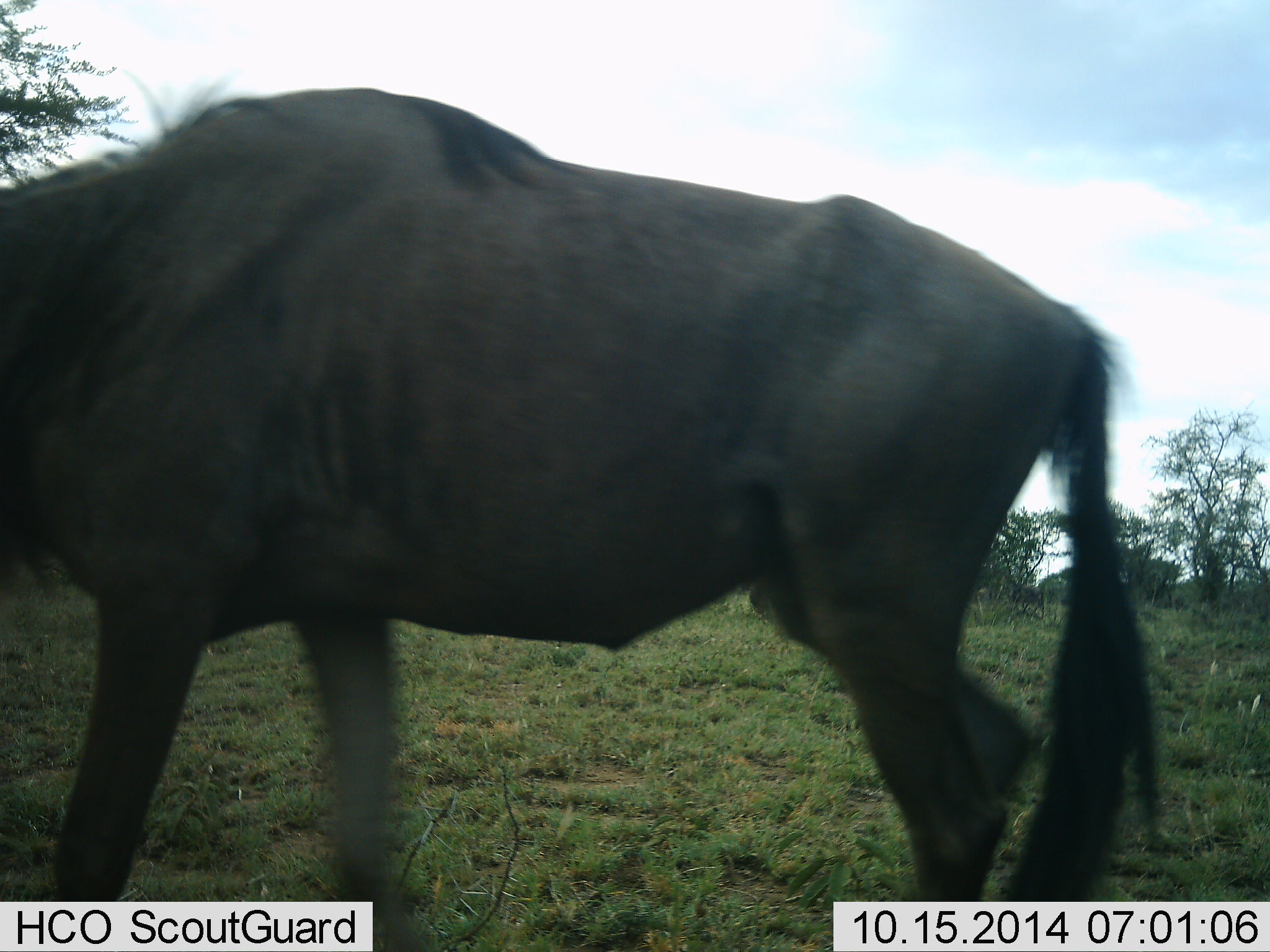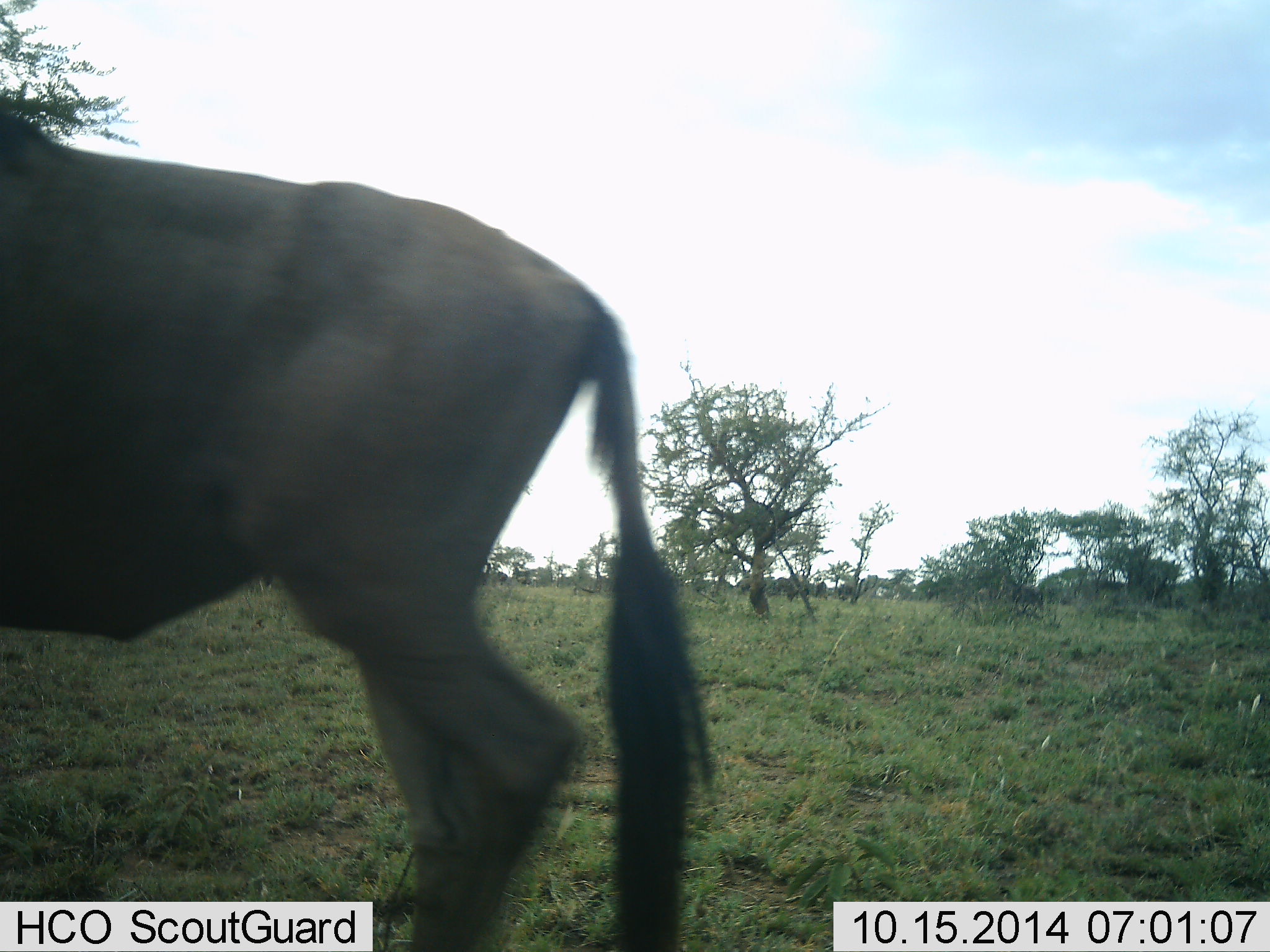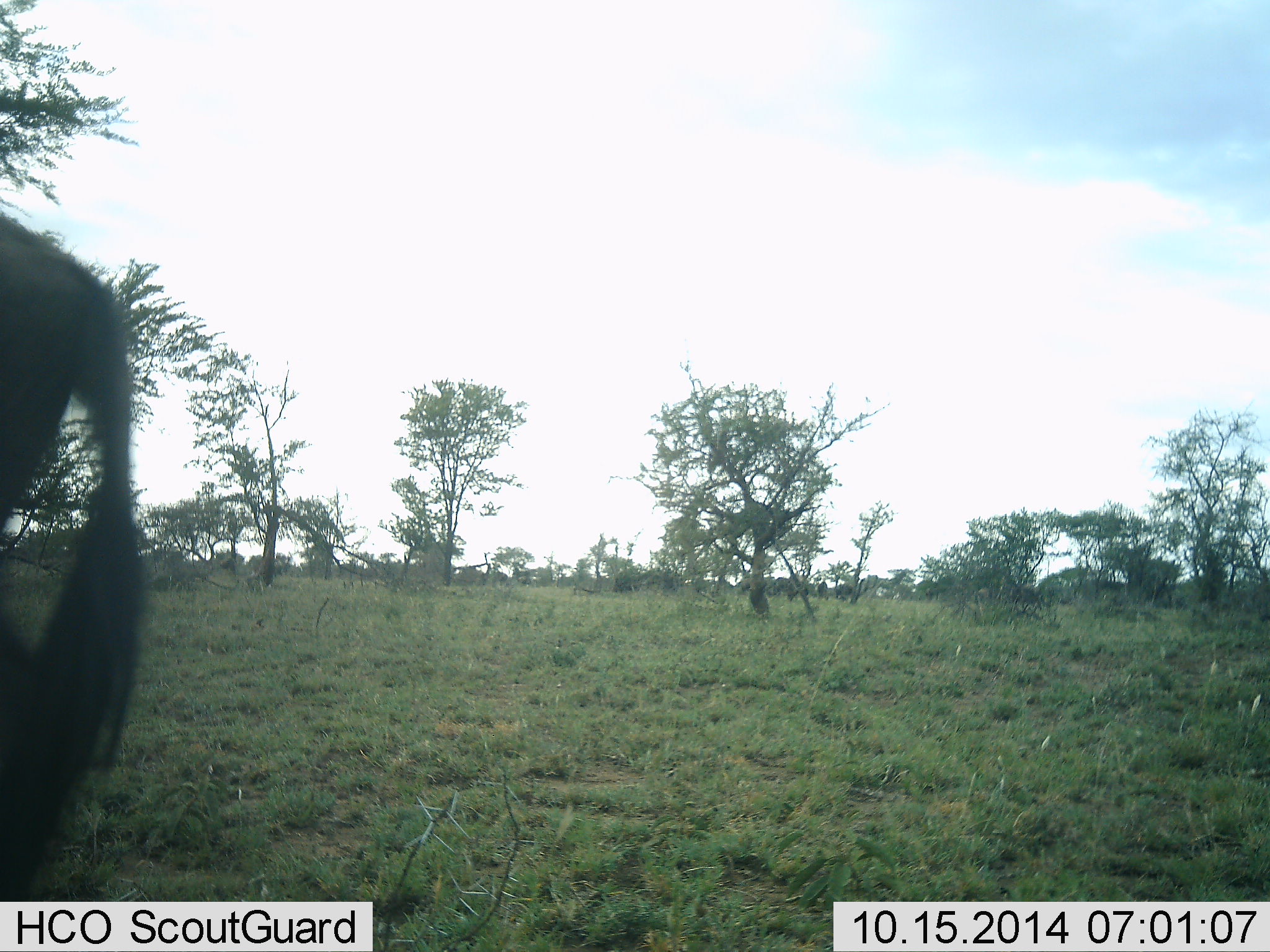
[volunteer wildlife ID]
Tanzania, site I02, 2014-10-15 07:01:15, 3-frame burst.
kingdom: Animalia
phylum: Chordata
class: Mammalia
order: Artiodactyla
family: Bovidae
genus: Connochaetes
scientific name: Connochaetes taurinus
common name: blue wildebeest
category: wildebeest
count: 1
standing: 10%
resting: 10%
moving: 90%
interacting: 0%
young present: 0%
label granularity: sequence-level